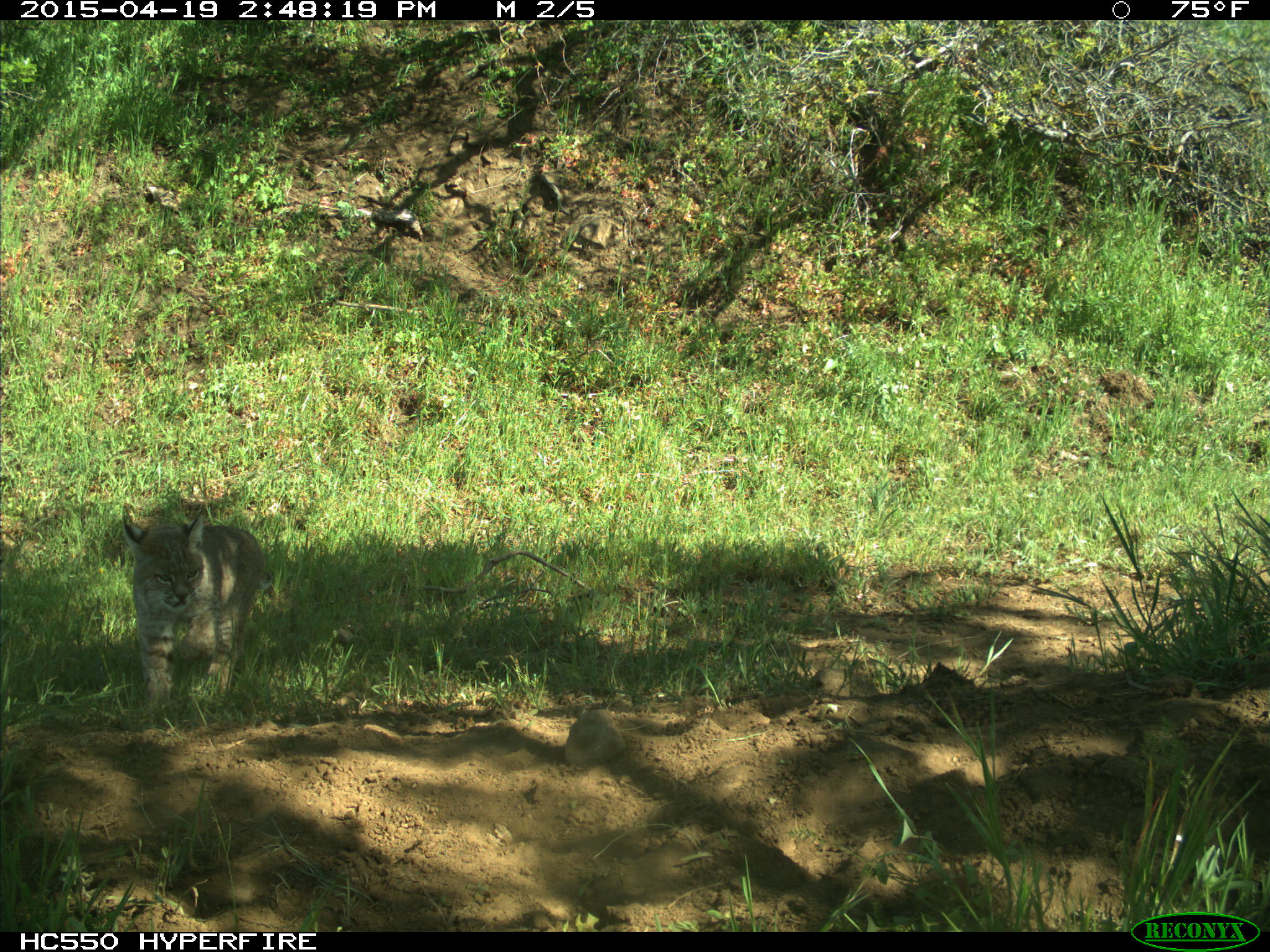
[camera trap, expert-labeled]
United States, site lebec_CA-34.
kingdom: Animalia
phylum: Chordata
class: Mammalia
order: Carnivora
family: Felidae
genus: Lynx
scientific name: Lynx rufus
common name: bobcat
Lynx rufus (bobcat).